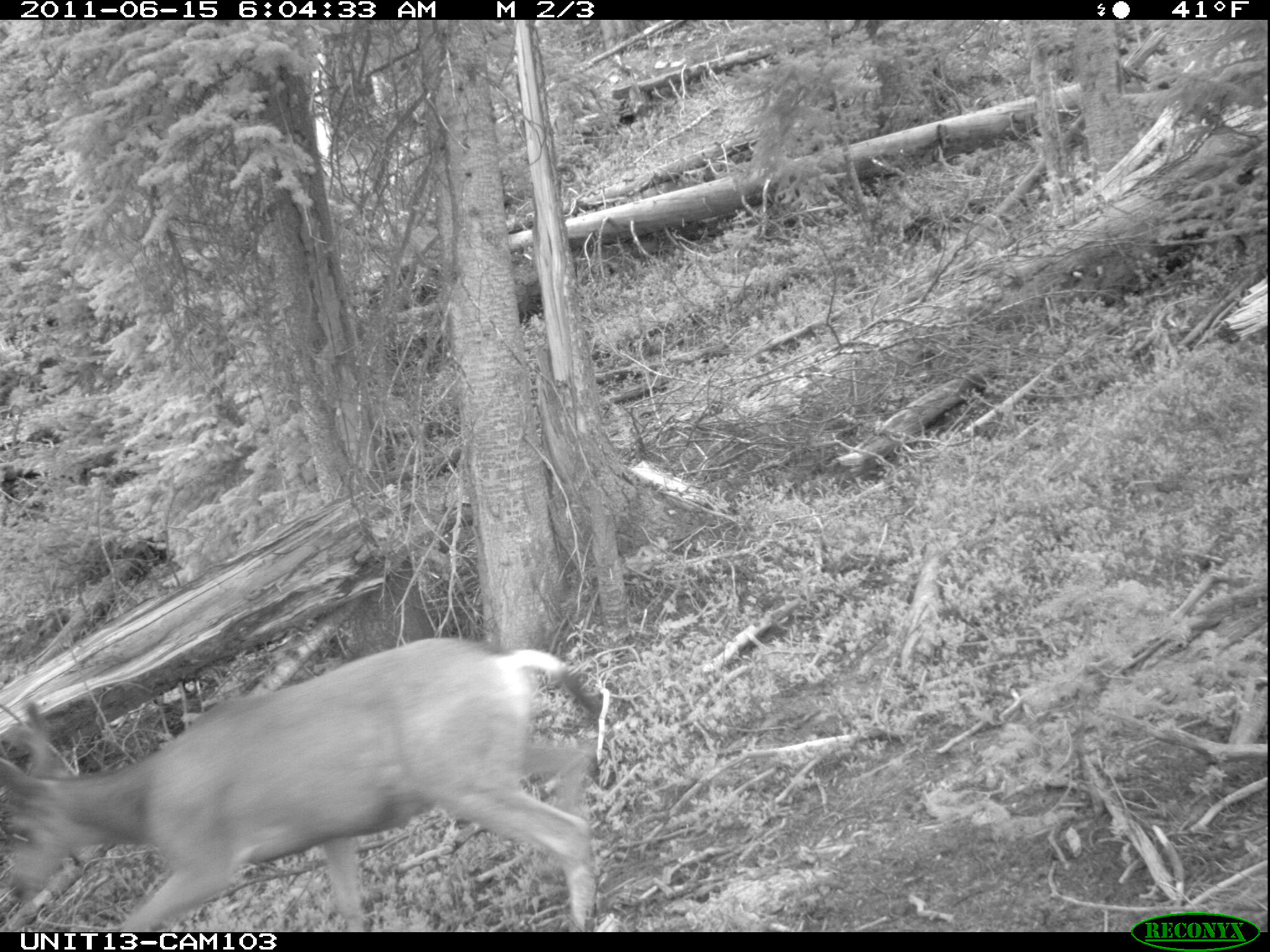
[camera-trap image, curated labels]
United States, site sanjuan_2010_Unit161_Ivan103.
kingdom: Animalia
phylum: Chordata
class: Mammalia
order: Artiodactyla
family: Cervidae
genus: Odocoileus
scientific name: Odocoileus hemionus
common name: mule deer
Odocoileus hemionus (mule deer).